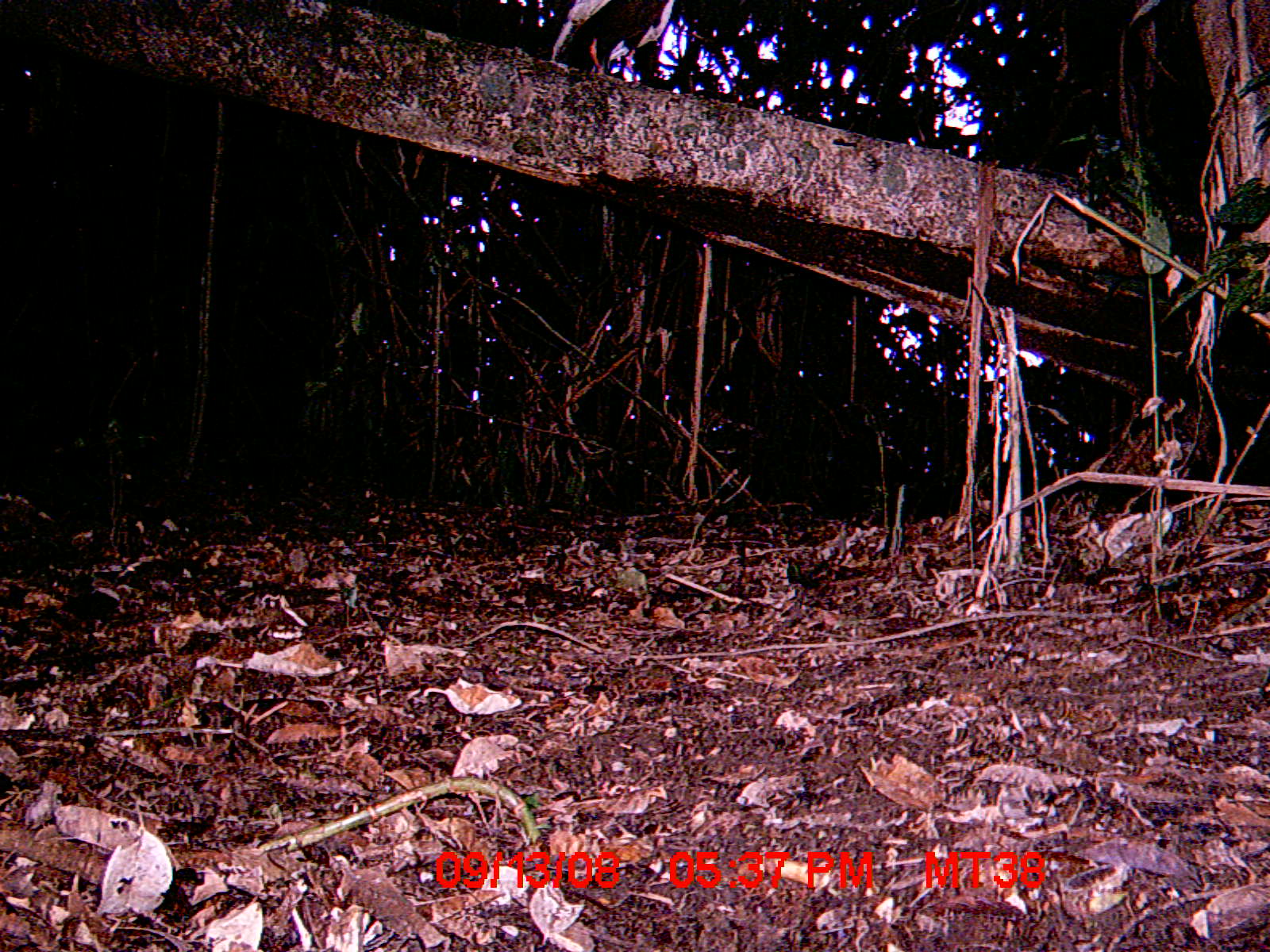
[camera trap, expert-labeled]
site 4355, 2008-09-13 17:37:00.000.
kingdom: Animalia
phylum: Chordata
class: Aves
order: Cuculiformes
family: Cuculidae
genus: Coua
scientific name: Coua serriana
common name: red-breasted coua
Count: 2.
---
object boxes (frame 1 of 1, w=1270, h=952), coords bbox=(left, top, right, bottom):
coua serriana: bbox=(546, 0, 675, 79)